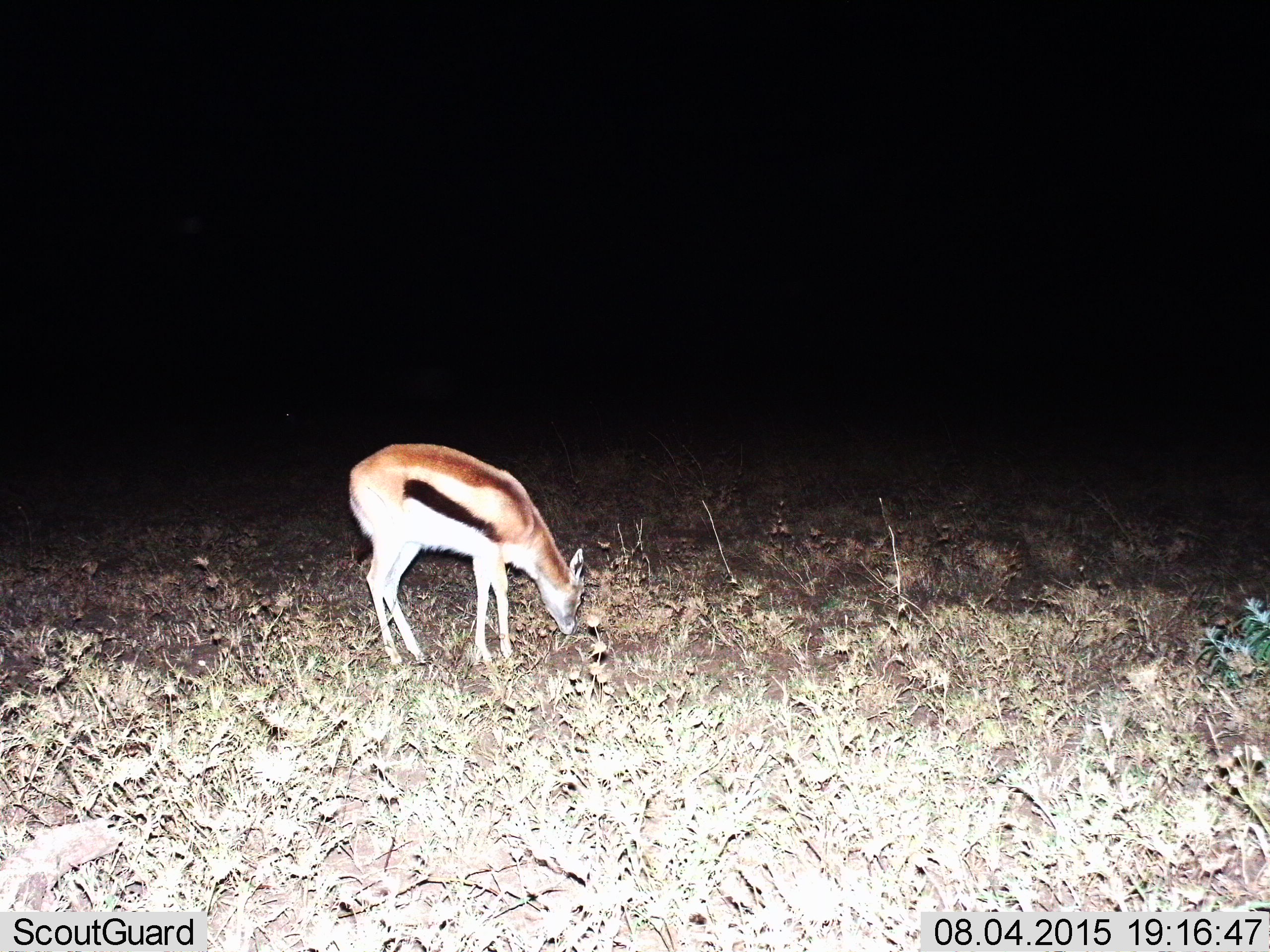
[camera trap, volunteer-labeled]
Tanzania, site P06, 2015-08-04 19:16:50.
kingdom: Animalia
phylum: Chordata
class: Mammalia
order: Artiodactyla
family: Bovidae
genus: Eudorcas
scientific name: Eudorcas thomsonii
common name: thomson's gazelle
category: gazellethomsons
Gazellethomsons (thomson's gazelle) (Eudorcas thomsonii), count 1. Behavior (volunteer vote fractions): standing 75%, resting 0%, moving 0%, interacting 0%. Young present (vote fraction): 12%. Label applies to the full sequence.